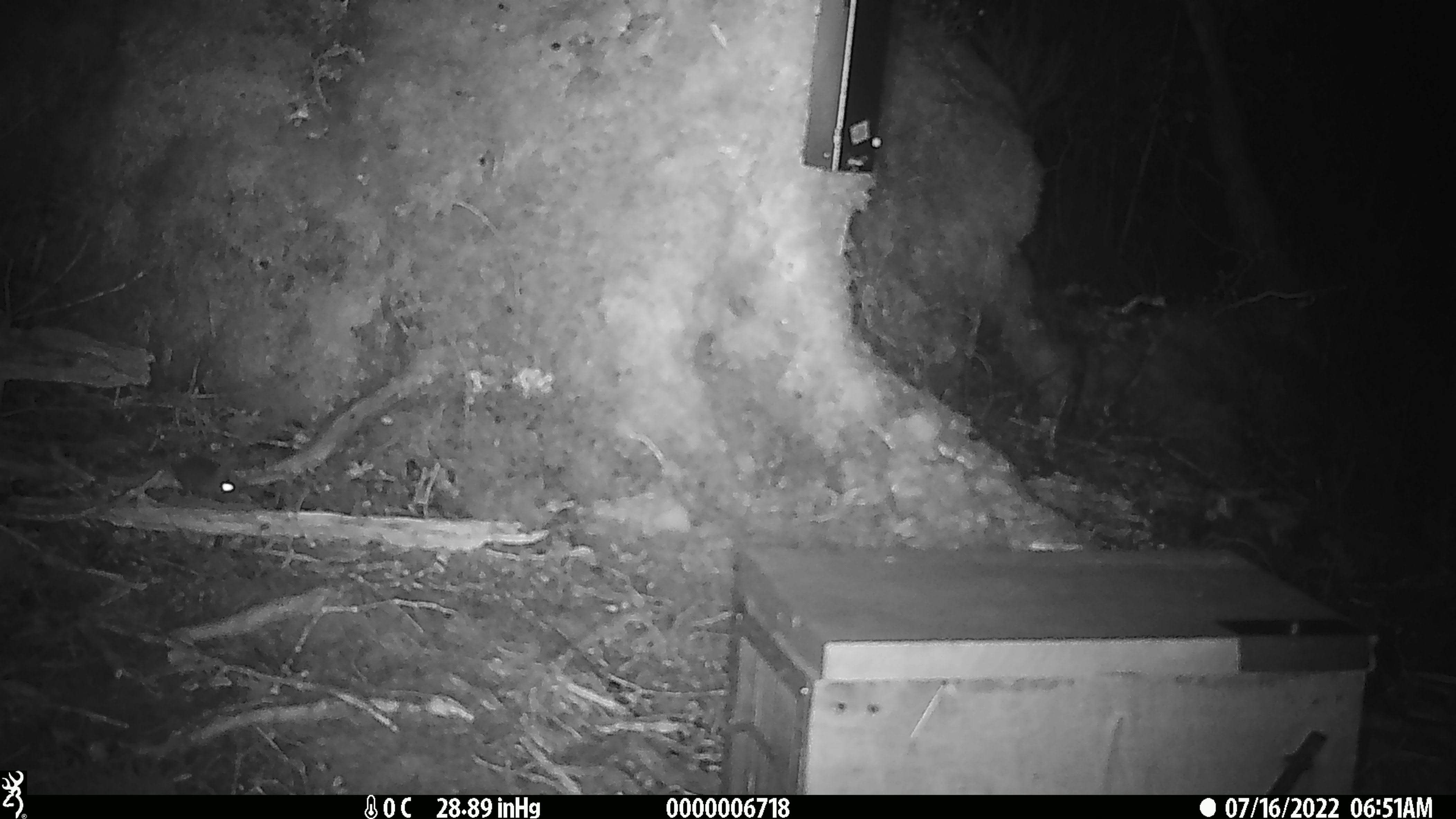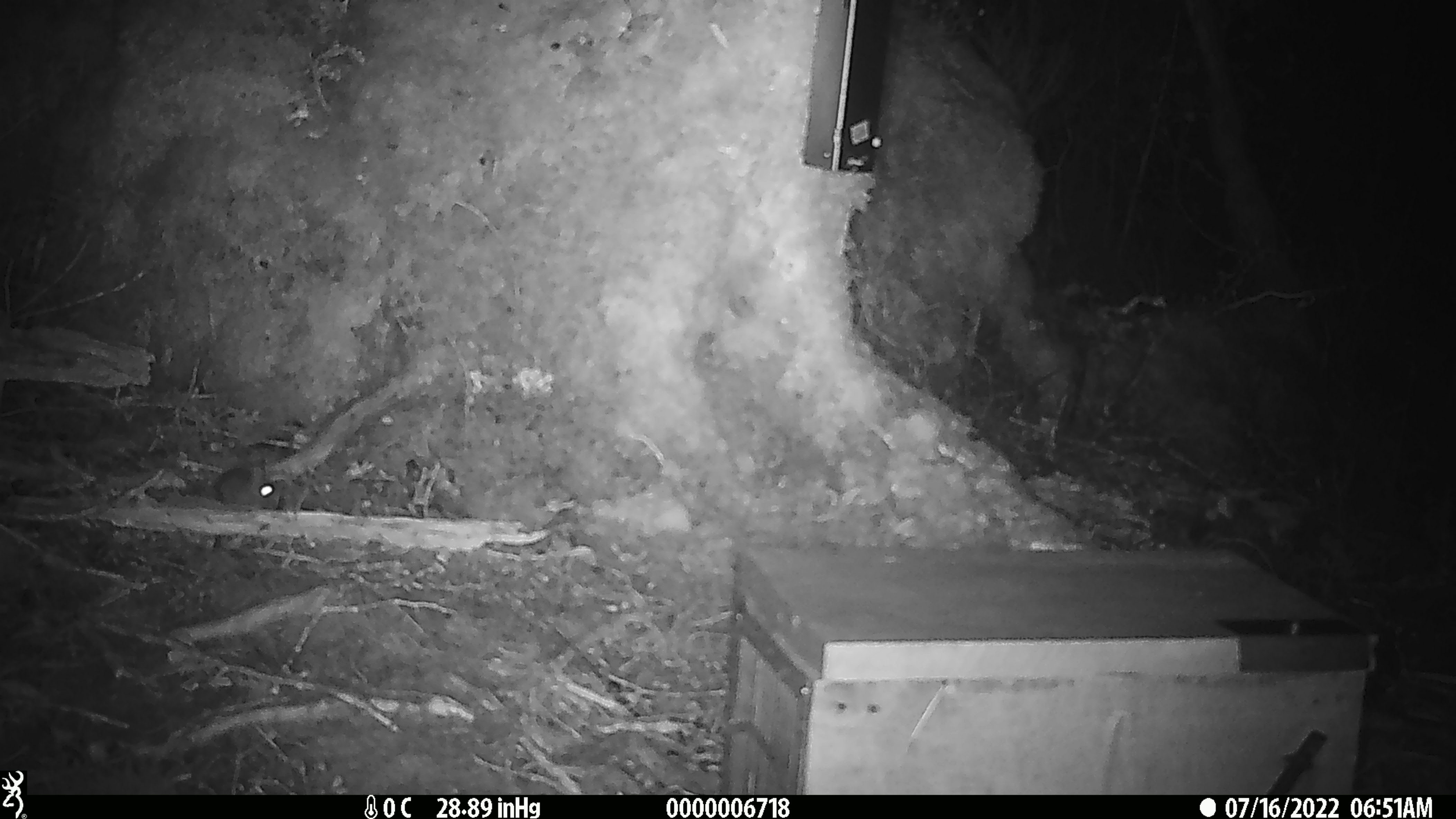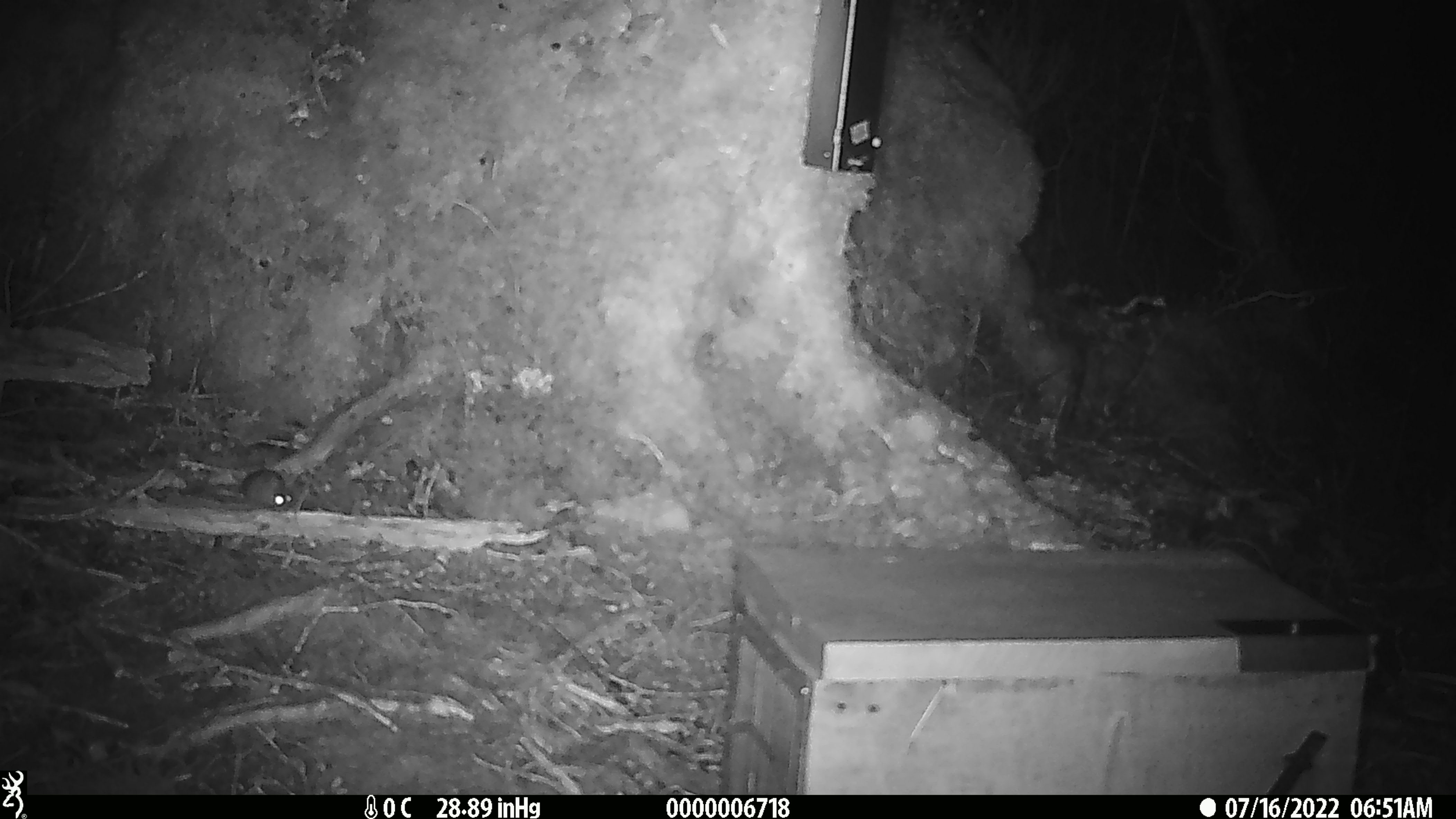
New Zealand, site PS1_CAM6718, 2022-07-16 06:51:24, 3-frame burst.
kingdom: Animalia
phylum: Chordata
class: Mammalia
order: Rodentia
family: Muridae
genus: Mus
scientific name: Mus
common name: mouse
Mouse (Mus).